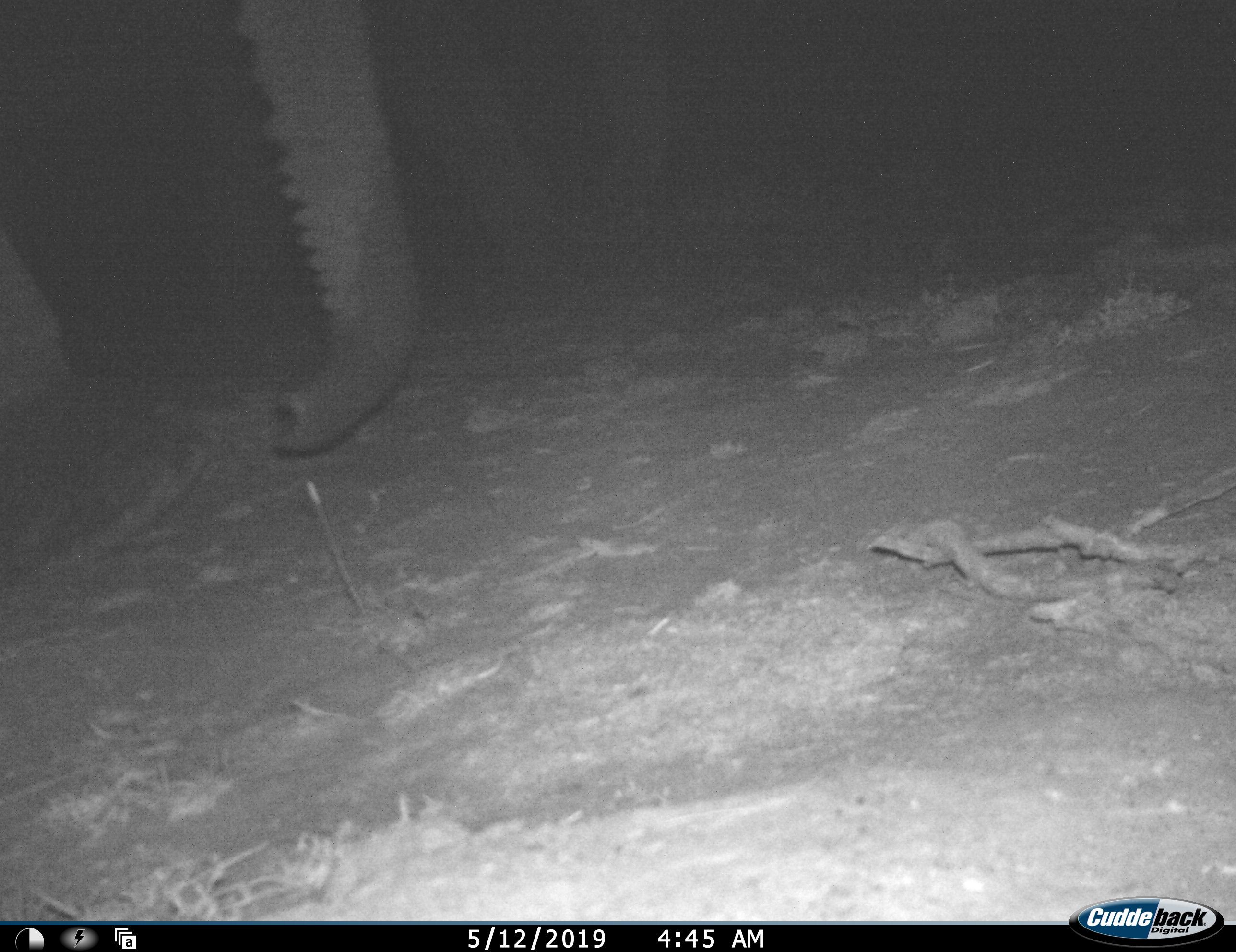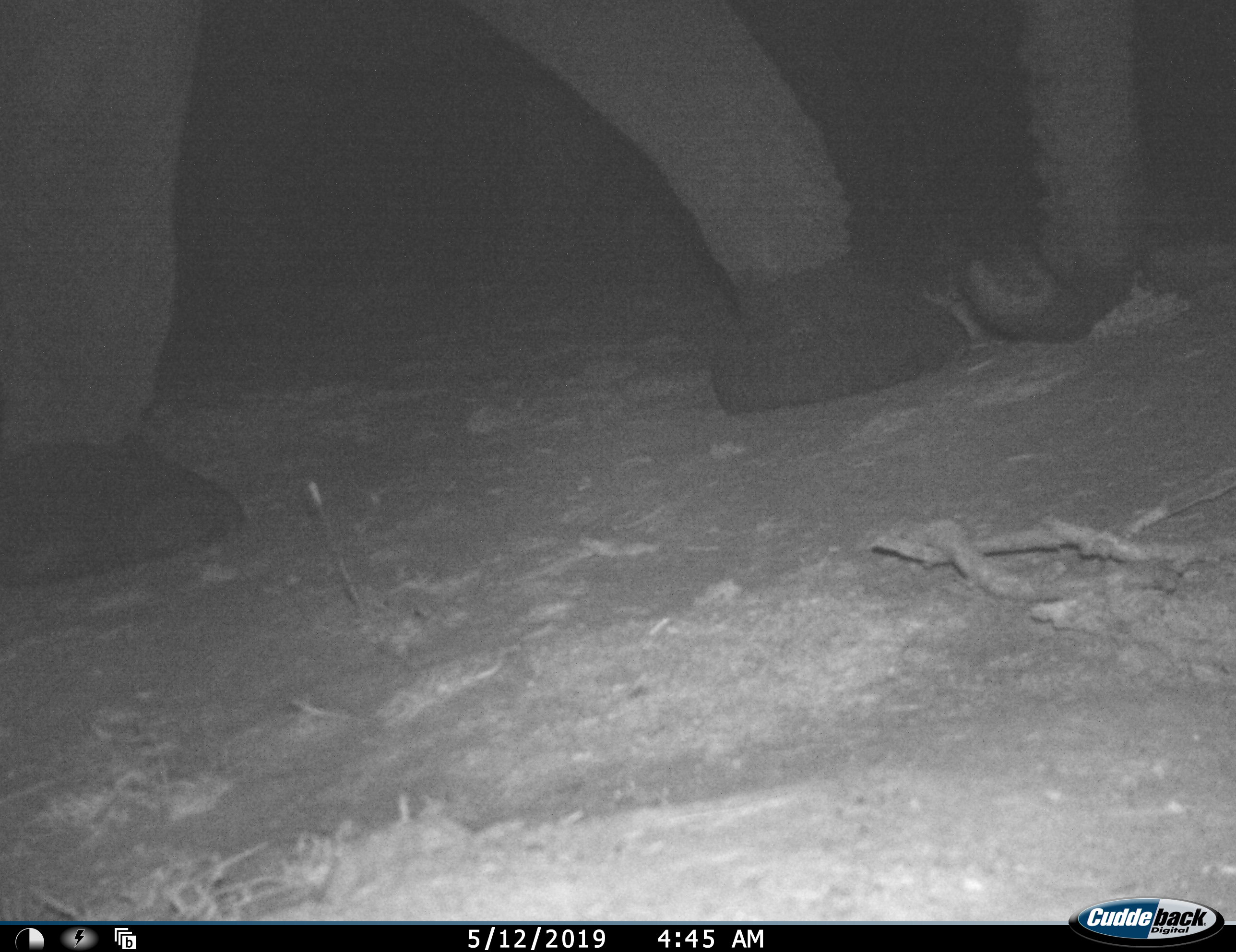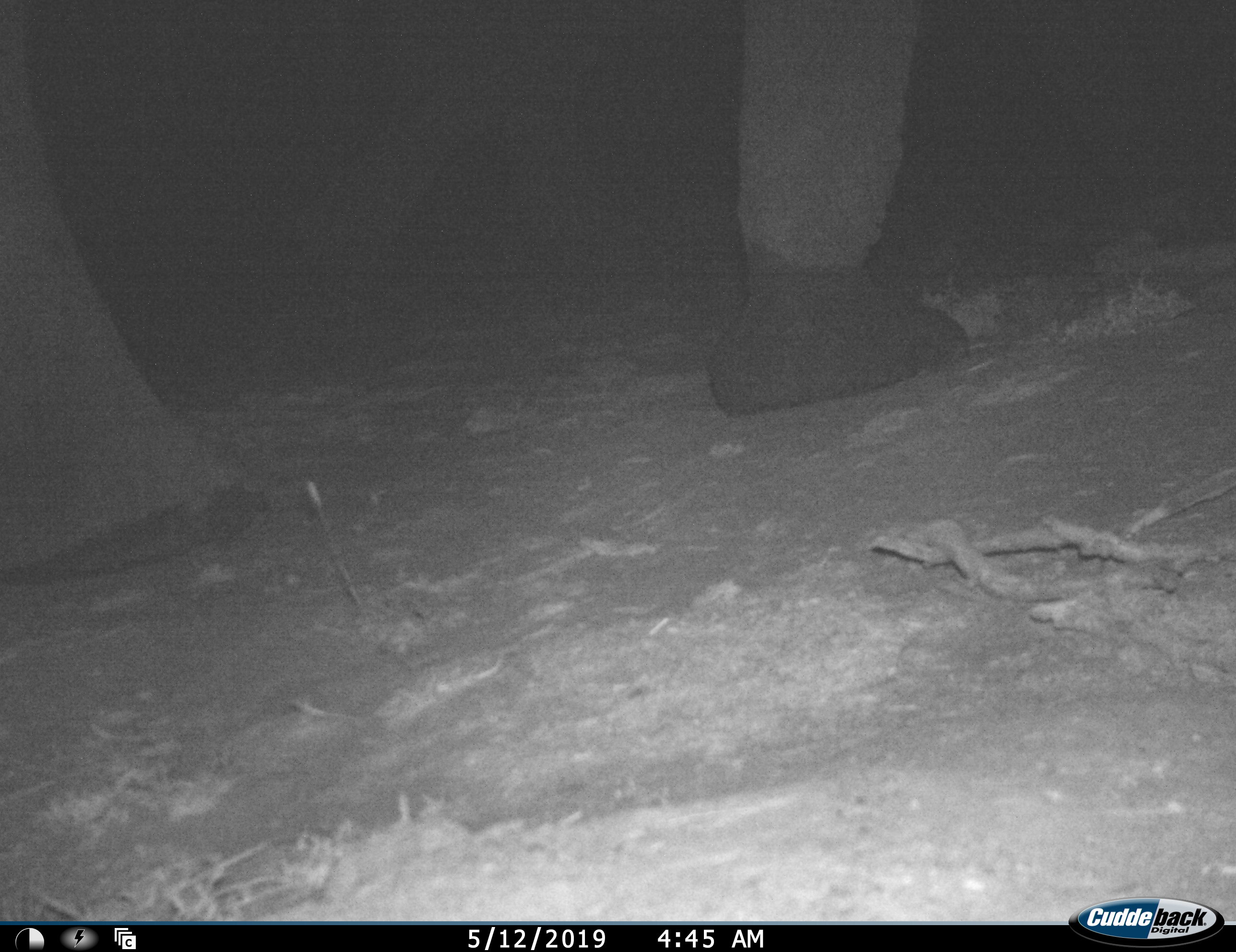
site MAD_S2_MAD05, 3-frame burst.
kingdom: Animalia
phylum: Chordata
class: Mammalia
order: Proboscidea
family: Elephantidae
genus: Loxodonta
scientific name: Loxodonta africana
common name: african bush elephant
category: elephant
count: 1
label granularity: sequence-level